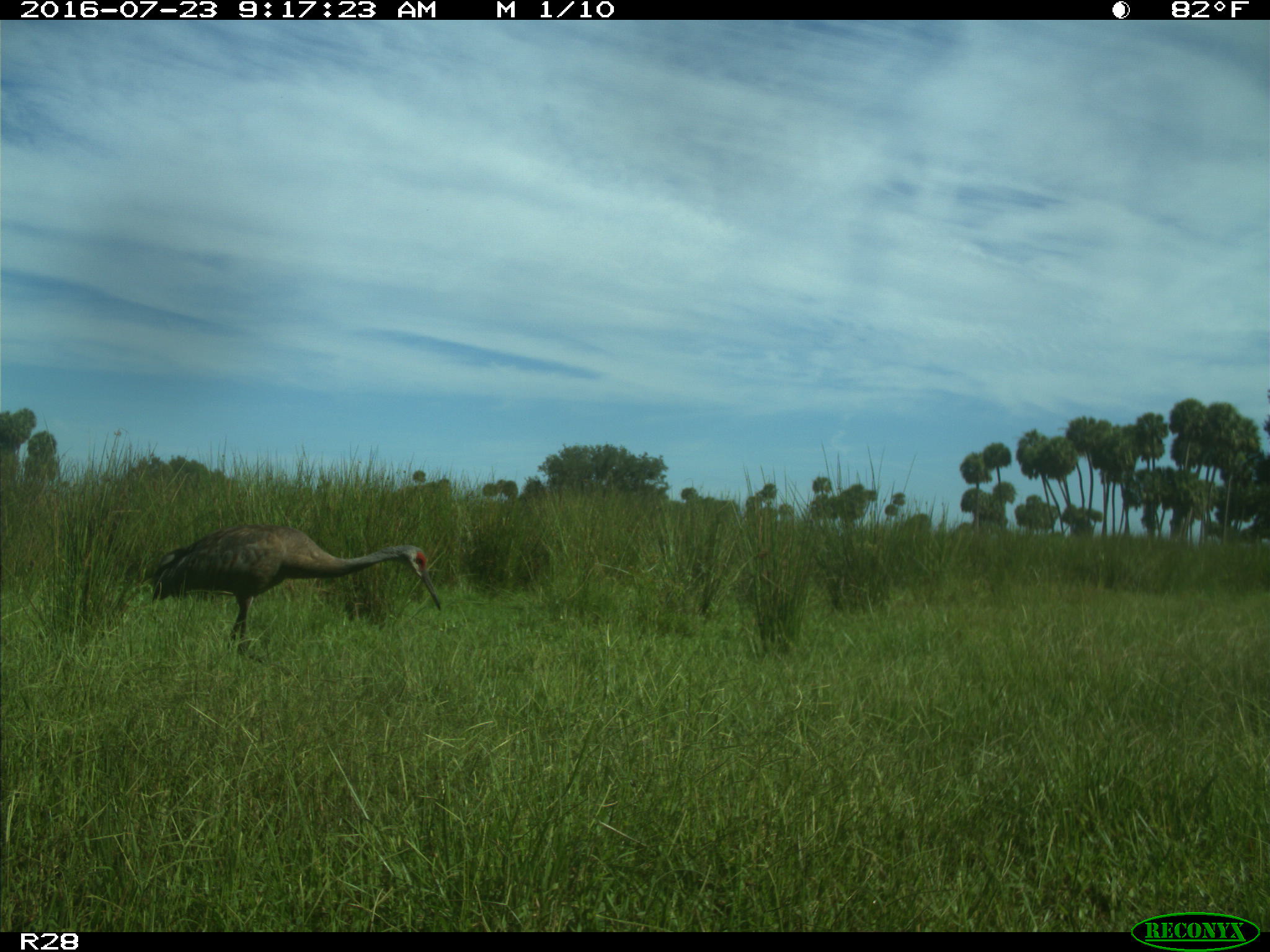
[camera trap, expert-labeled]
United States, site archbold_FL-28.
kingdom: Animalia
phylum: Chordata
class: Aves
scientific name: Aves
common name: birds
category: unidentified bird